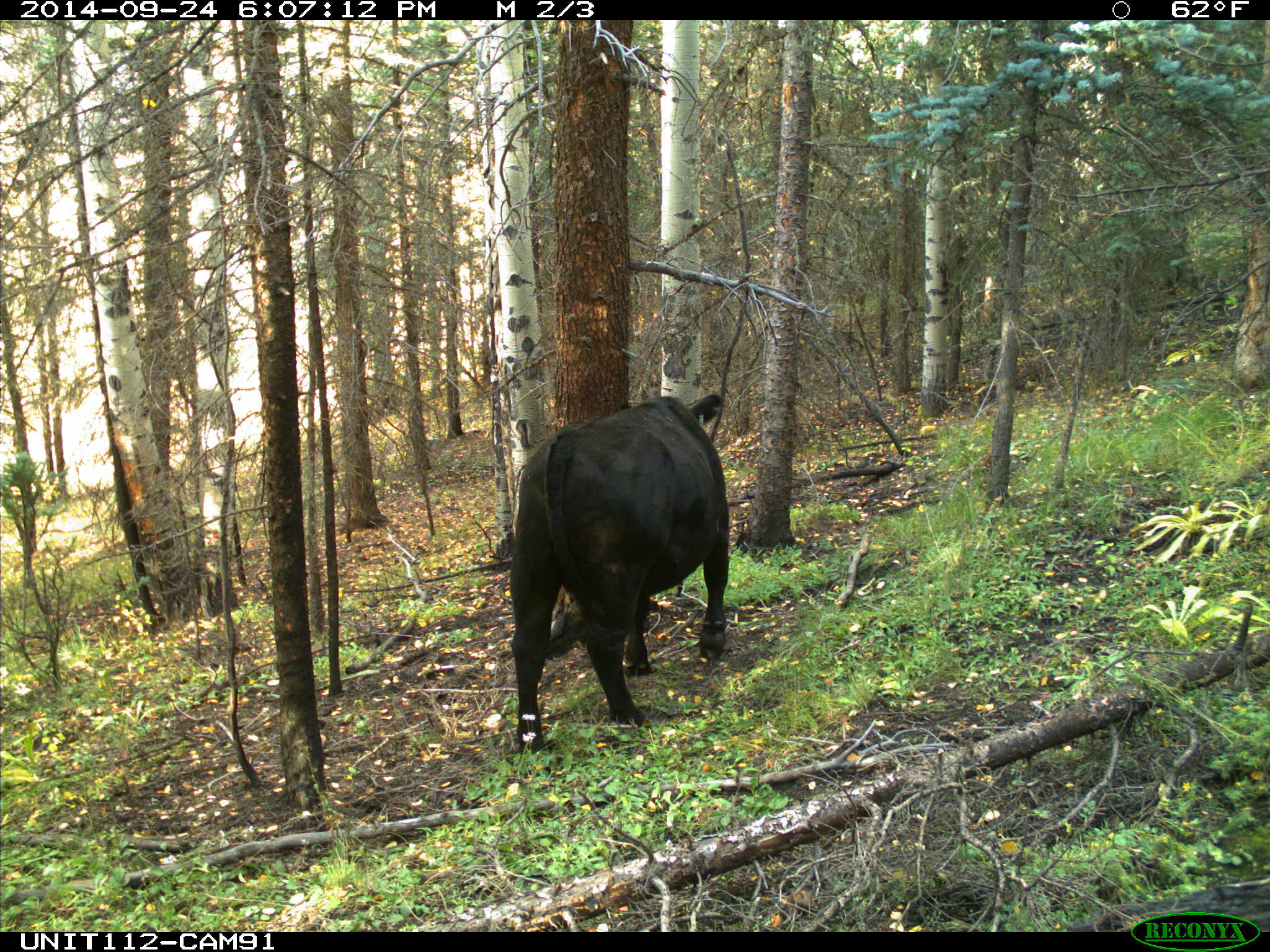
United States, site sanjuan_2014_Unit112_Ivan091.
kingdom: Animalia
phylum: Chordata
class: Mammalia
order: Artiodactyla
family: Bovidae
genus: Bos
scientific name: Bos taurus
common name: domestic cow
Bos taurus (domestic cow).